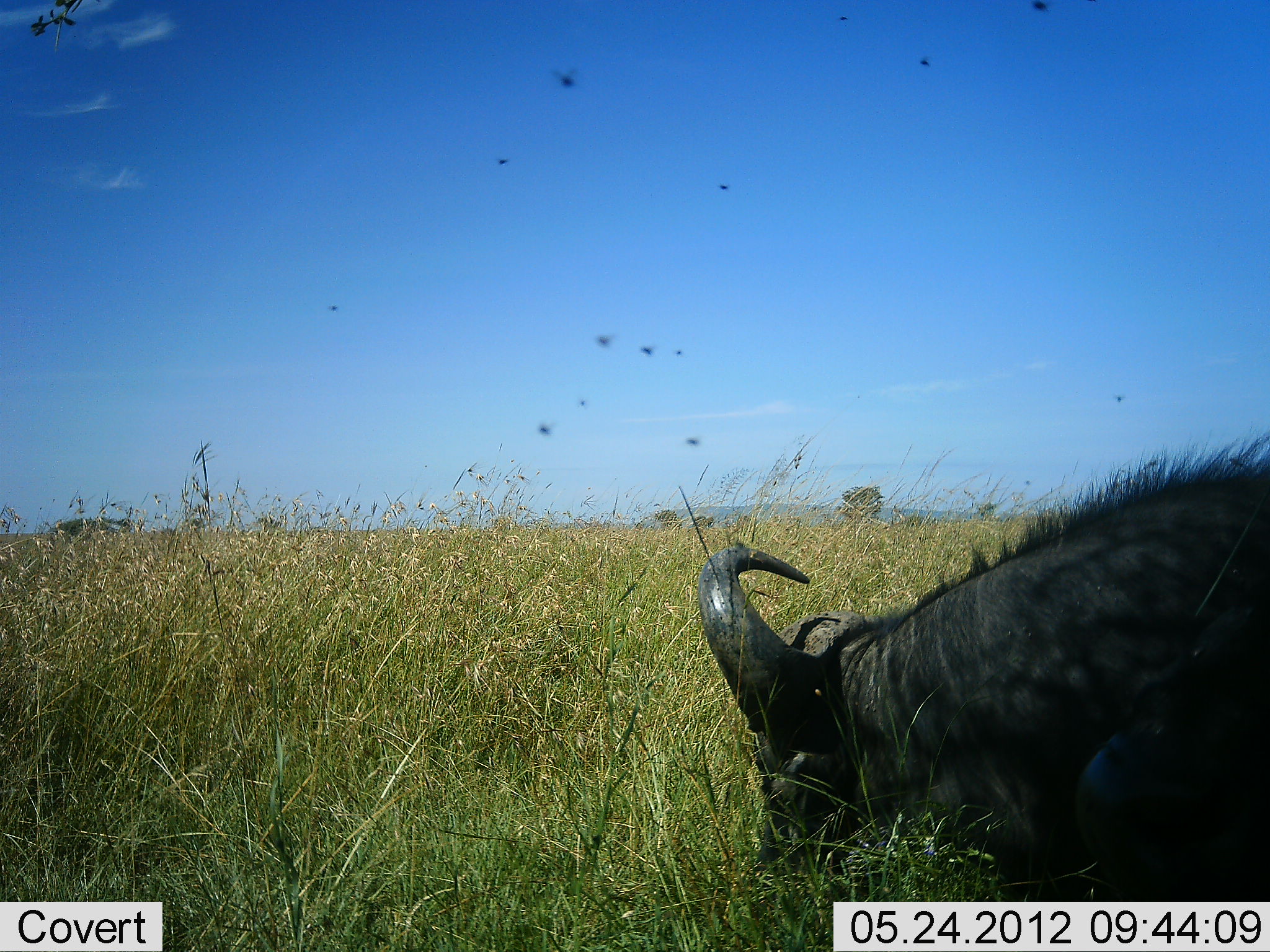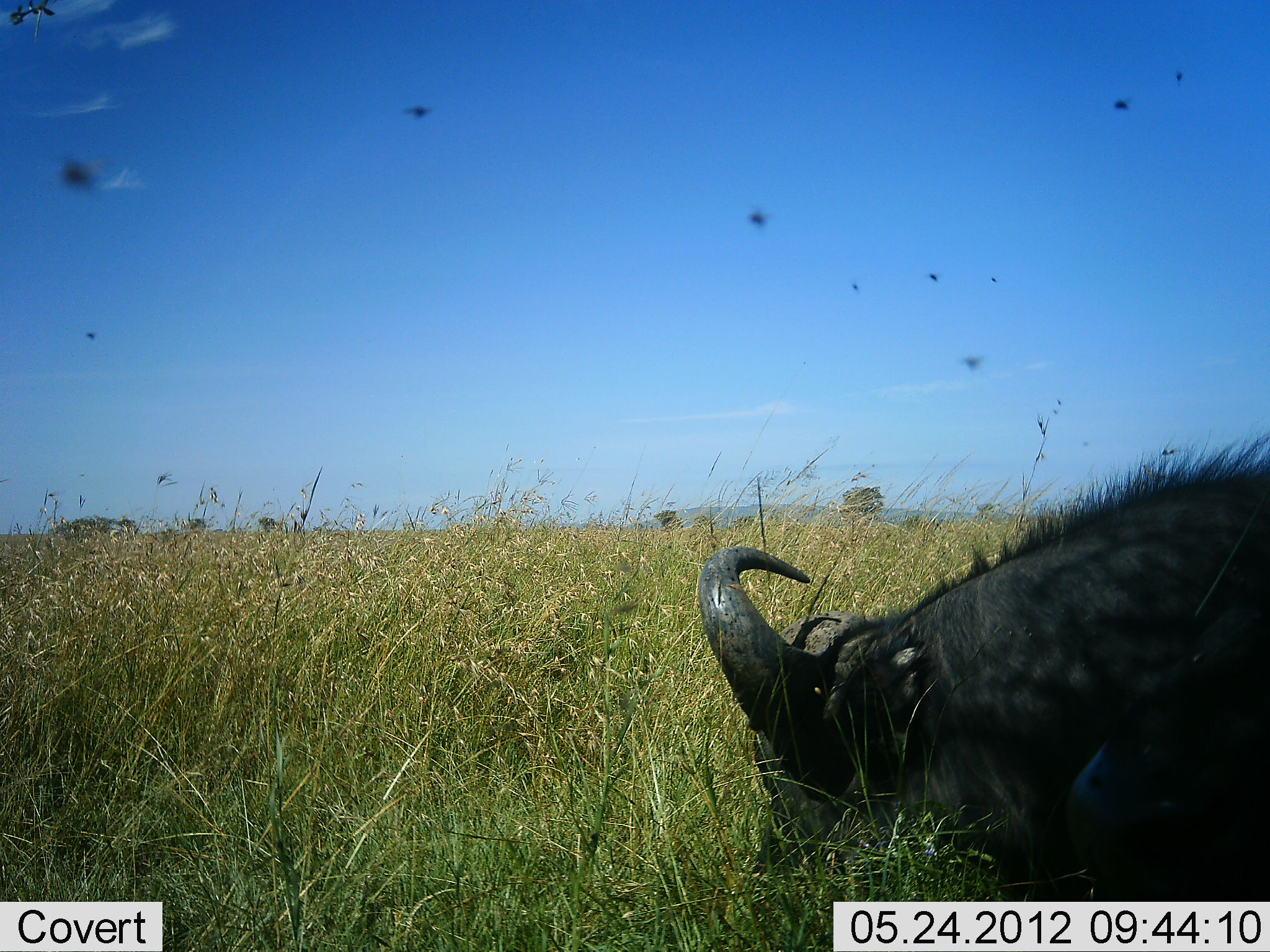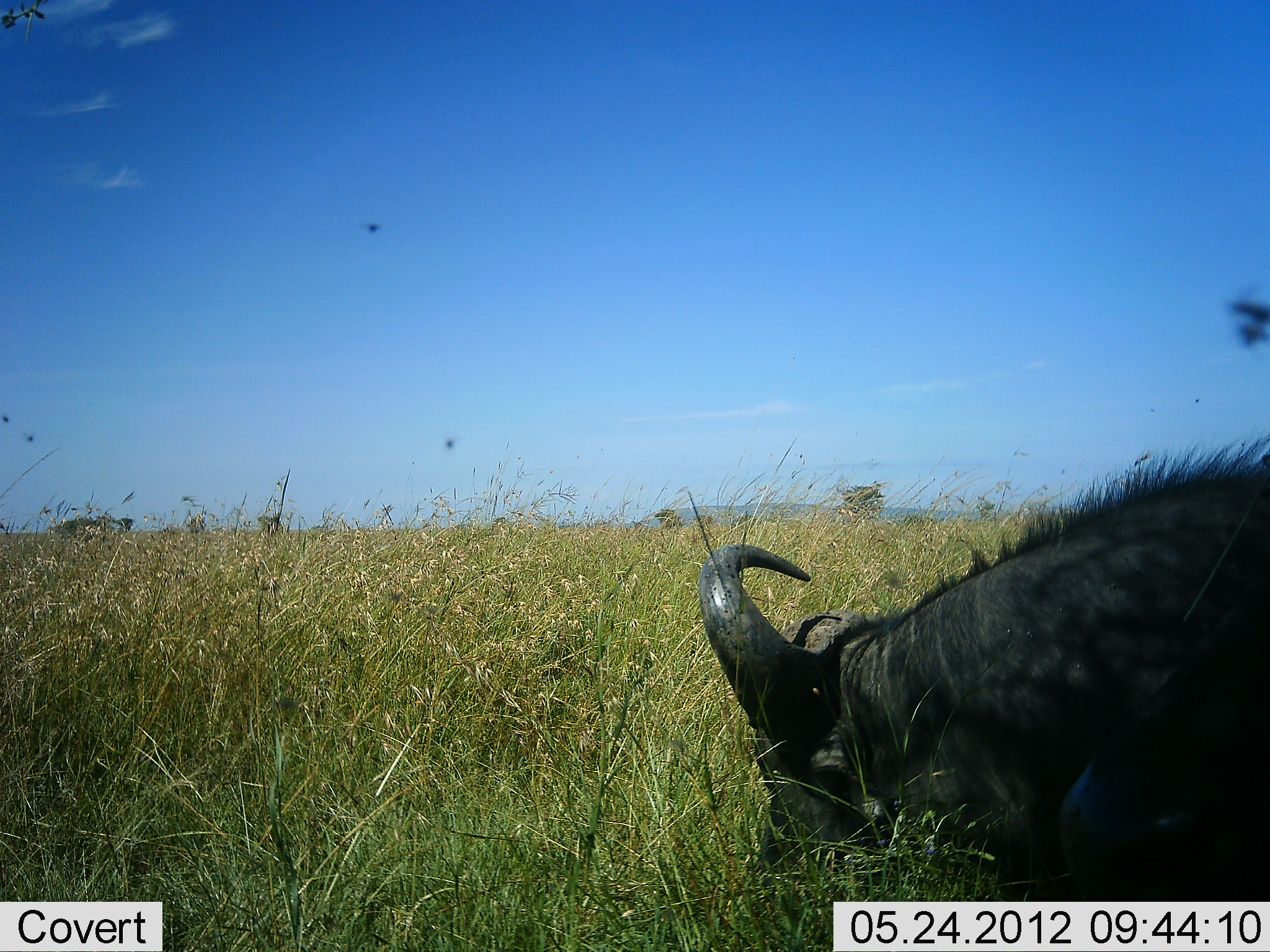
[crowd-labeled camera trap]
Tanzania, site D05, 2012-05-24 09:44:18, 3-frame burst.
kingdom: Animalia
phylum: Chordata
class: Mammalia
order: Artiodactyla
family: Bovidae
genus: Syncerus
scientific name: Syncerus caffer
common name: cape buffalo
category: buffalo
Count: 1.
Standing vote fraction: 9%.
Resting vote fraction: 73%.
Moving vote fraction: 9%.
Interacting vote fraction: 0%.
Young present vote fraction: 0%.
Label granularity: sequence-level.